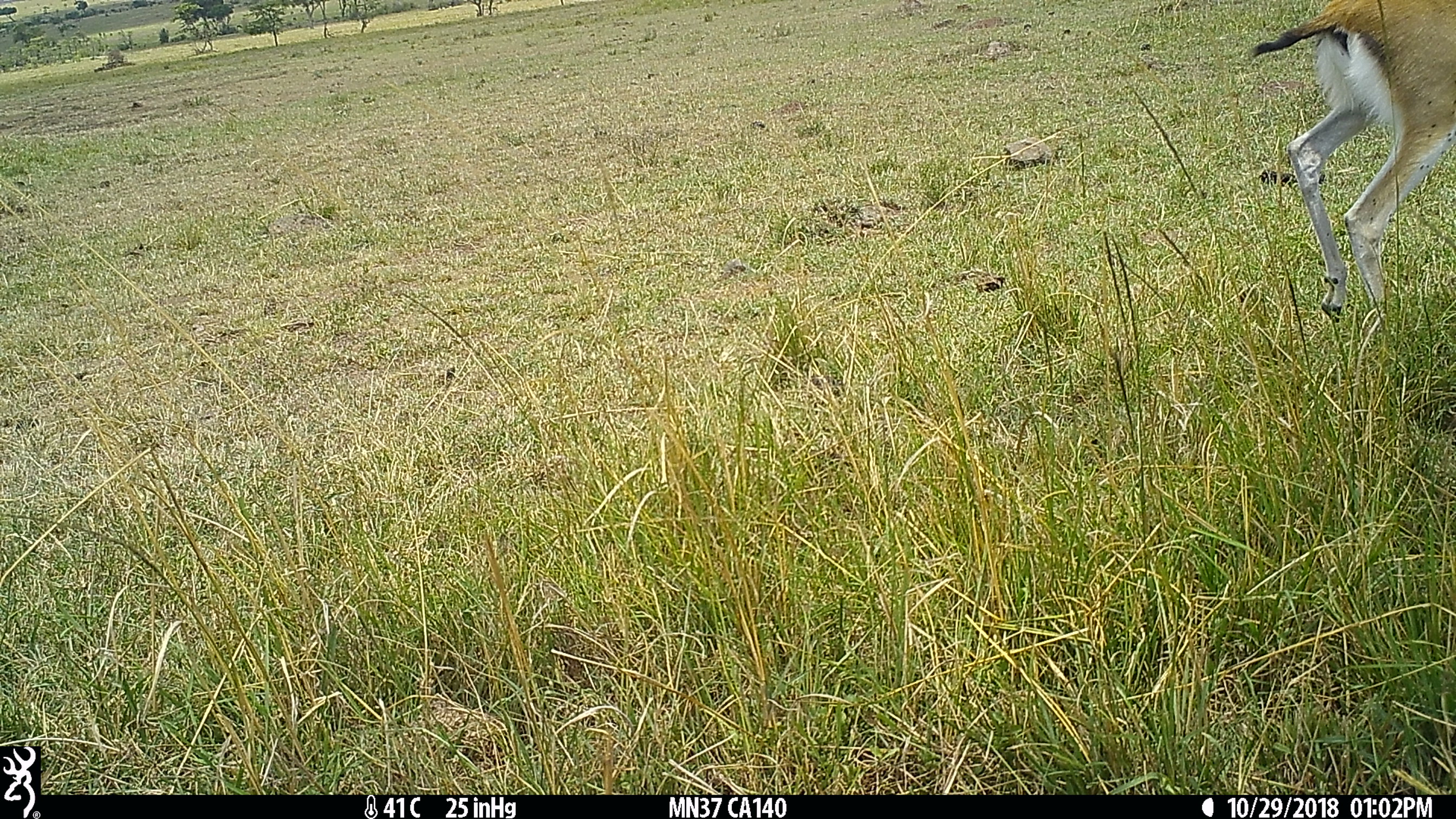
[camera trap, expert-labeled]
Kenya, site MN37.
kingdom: Animalia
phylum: Chordata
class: Mammalia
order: Artiodactyla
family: Bovidae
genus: Eudorcas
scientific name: Eudorcas thomsonii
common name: thomon's gazelle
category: gazelle thomsons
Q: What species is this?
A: Gazelle thomsons (thomon's gazelle) (Eudorcas thomsonii).